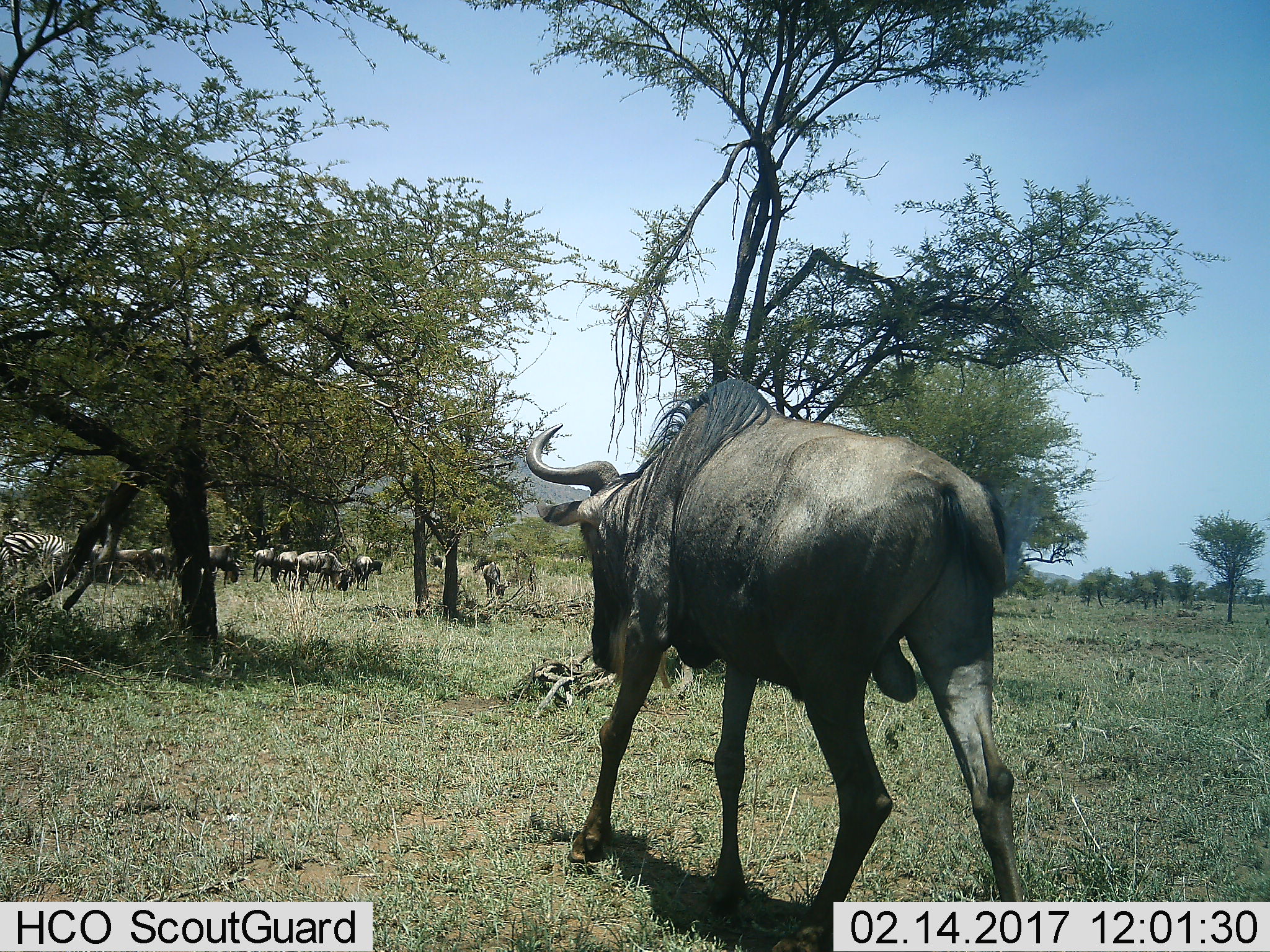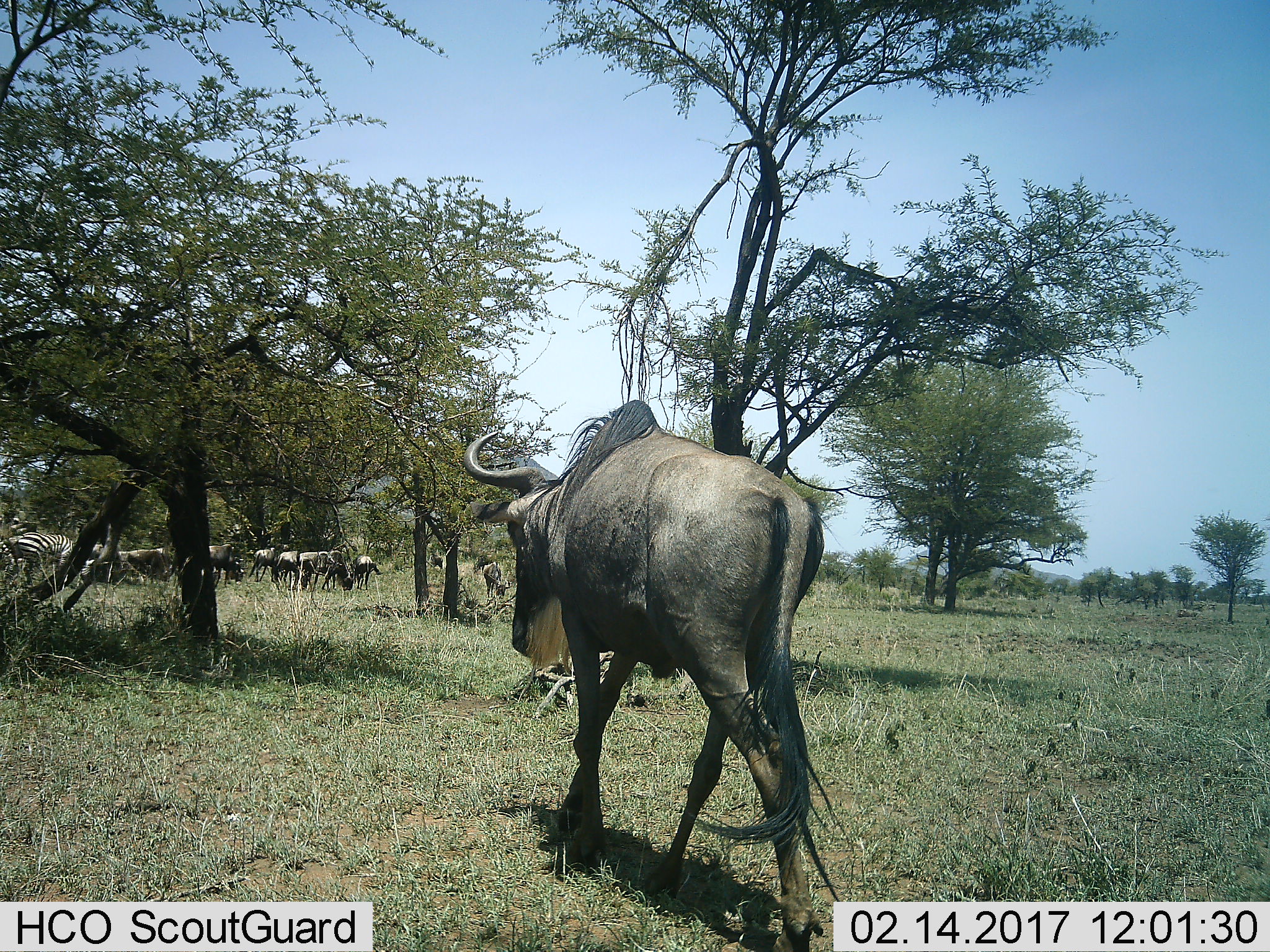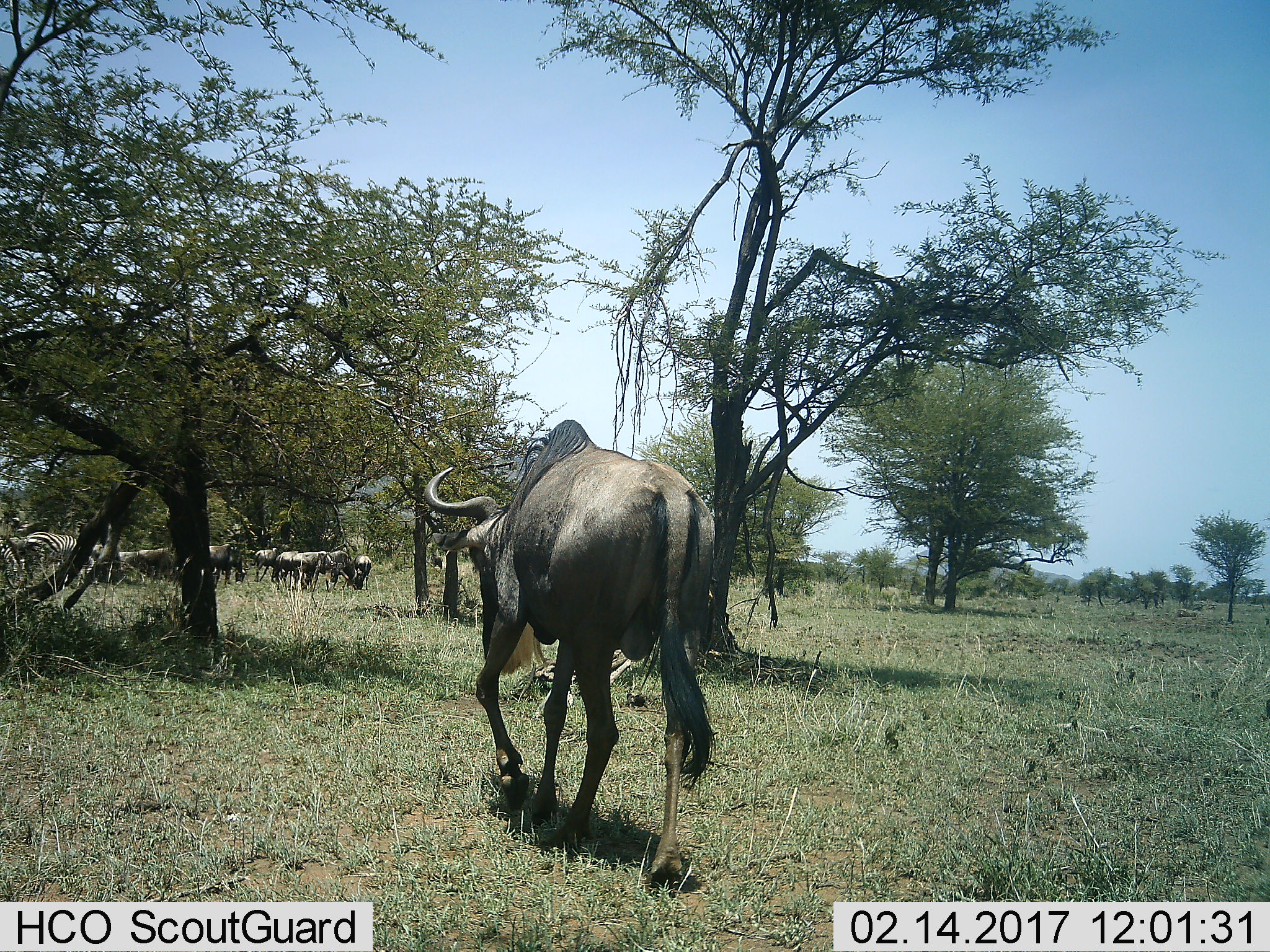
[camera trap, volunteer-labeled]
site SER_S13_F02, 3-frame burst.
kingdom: Animalia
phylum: Chordata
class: Mammalia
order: Artiodactyla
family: Bovidae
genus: Connochaetes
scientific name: Connochaetes taurinus taurinus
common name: blue wildebeest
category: wildebeestblue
Wildebeestblue (blue wildebeest) (Connochaetes taurinus taurinus), count 9. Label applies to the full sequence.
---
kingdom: Animalia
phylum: Chordata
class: Mammalia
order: Perissodactyla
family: Equidae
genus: Equus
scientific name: Equus quagga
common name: plains zebra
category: zebraplains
Zebraplains (plains zebra) (Equus quagga), count 2. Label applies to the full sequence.